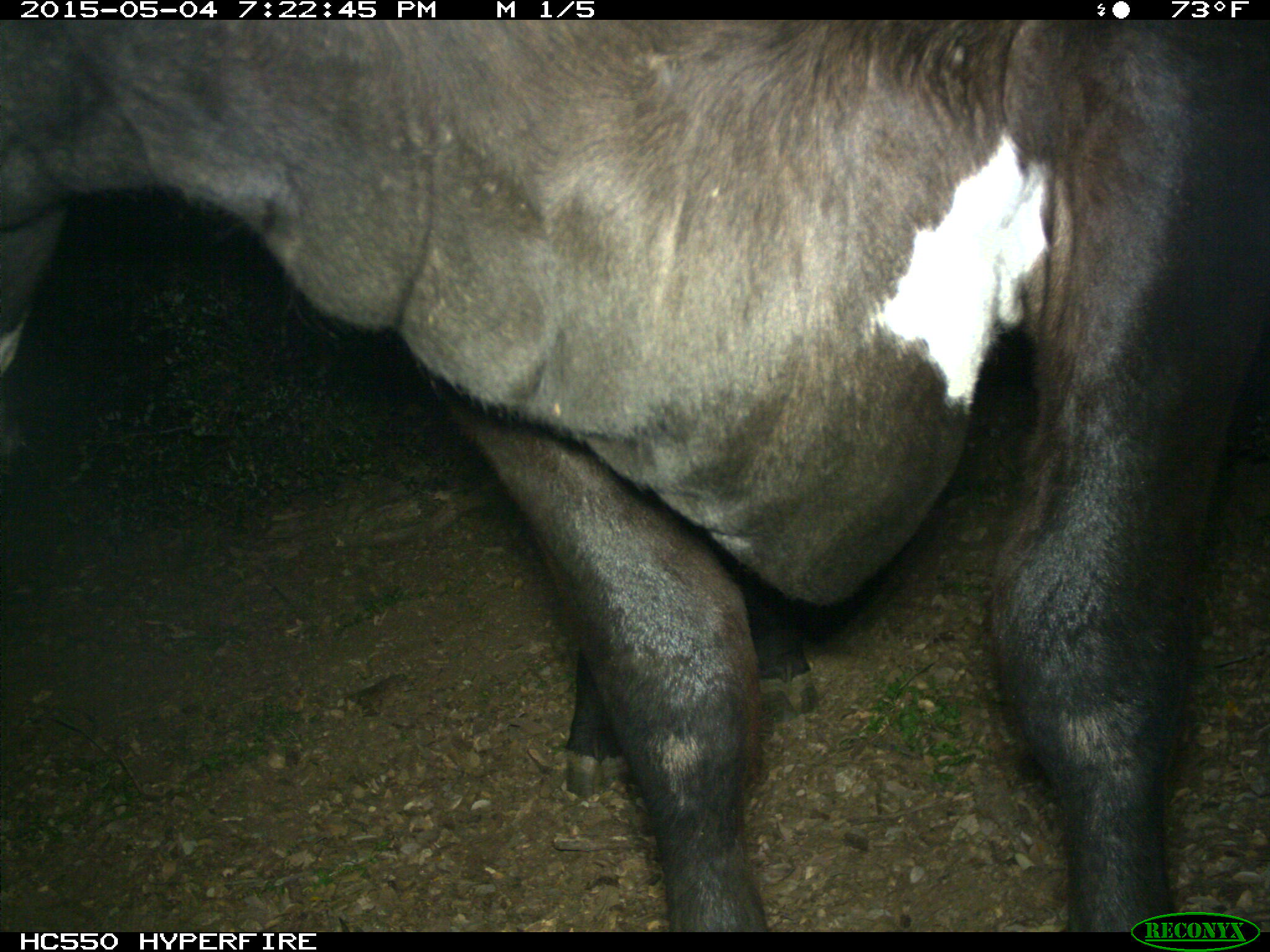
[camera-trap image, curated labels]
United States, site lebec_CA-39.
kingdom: Animalia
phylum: Chordata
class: Mammalia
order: Artiodactyla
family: Bovidae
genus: Bos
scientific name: Bos taurus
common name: domestic cow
Bos taurus (domestic cow).